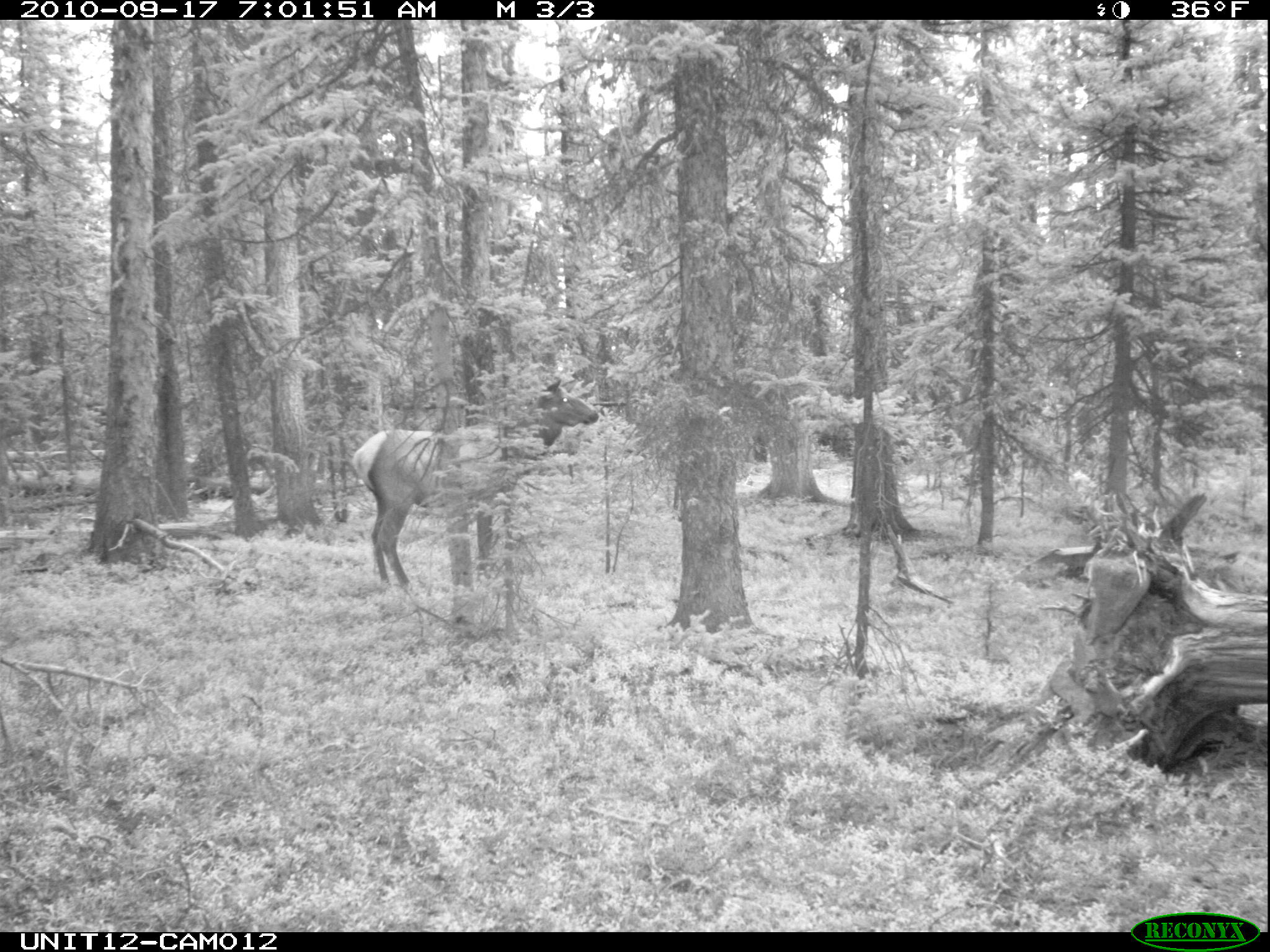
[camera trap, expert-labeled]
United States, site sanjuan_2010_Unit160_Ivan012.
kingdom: Animalia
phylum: Chordata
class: Mammalia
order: Artiodactyla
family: Cervidae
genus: Cervus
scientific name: Cervus elaphus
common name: red deer